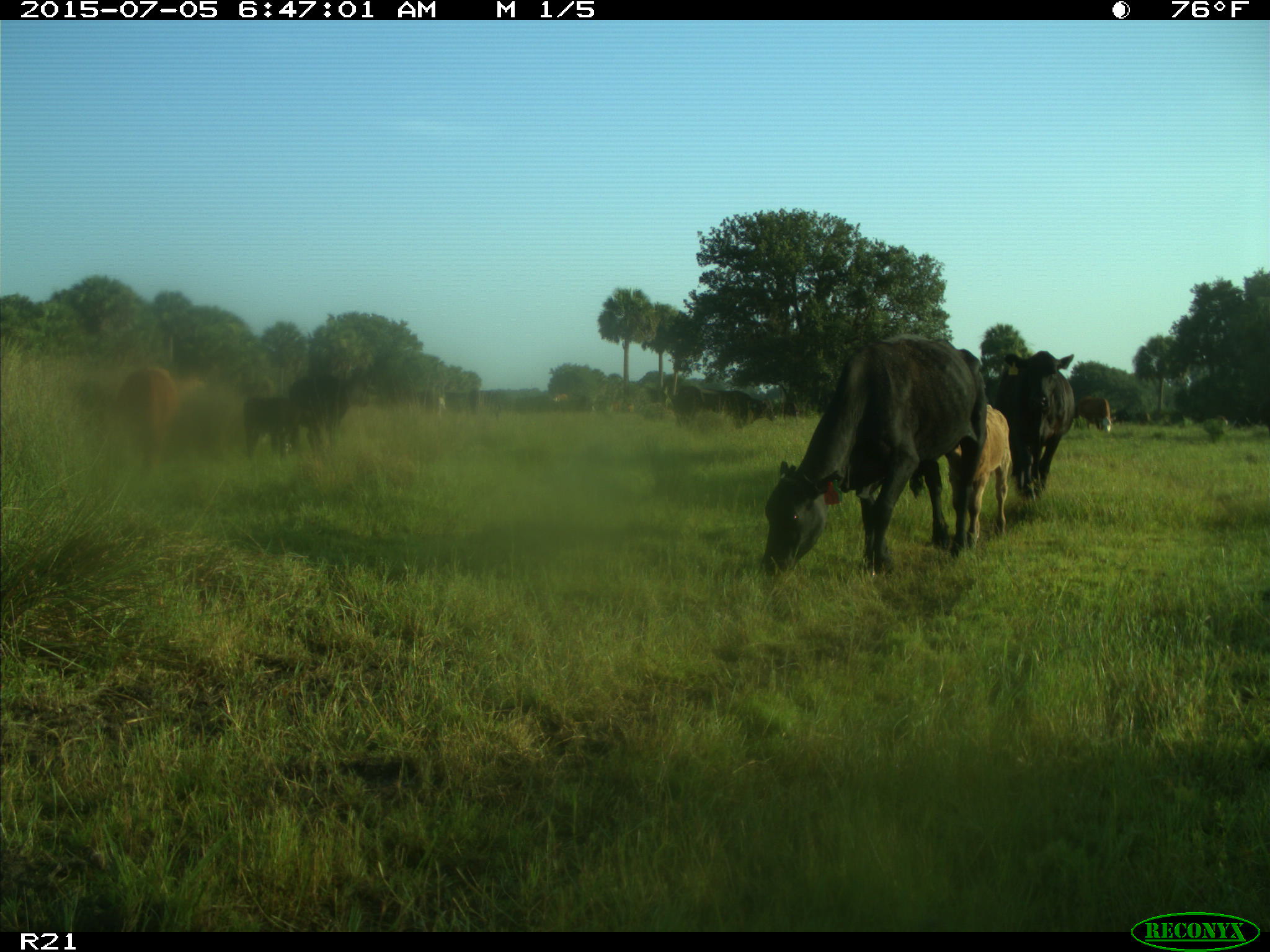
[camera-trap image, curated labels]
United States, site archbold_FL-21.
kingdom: Animalia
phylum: Chordata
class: Mammalia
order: Artiodactyla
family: Bovidae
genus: Bos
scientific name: Bos taurus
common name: domestic cow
Bos taurus (domestic cow).